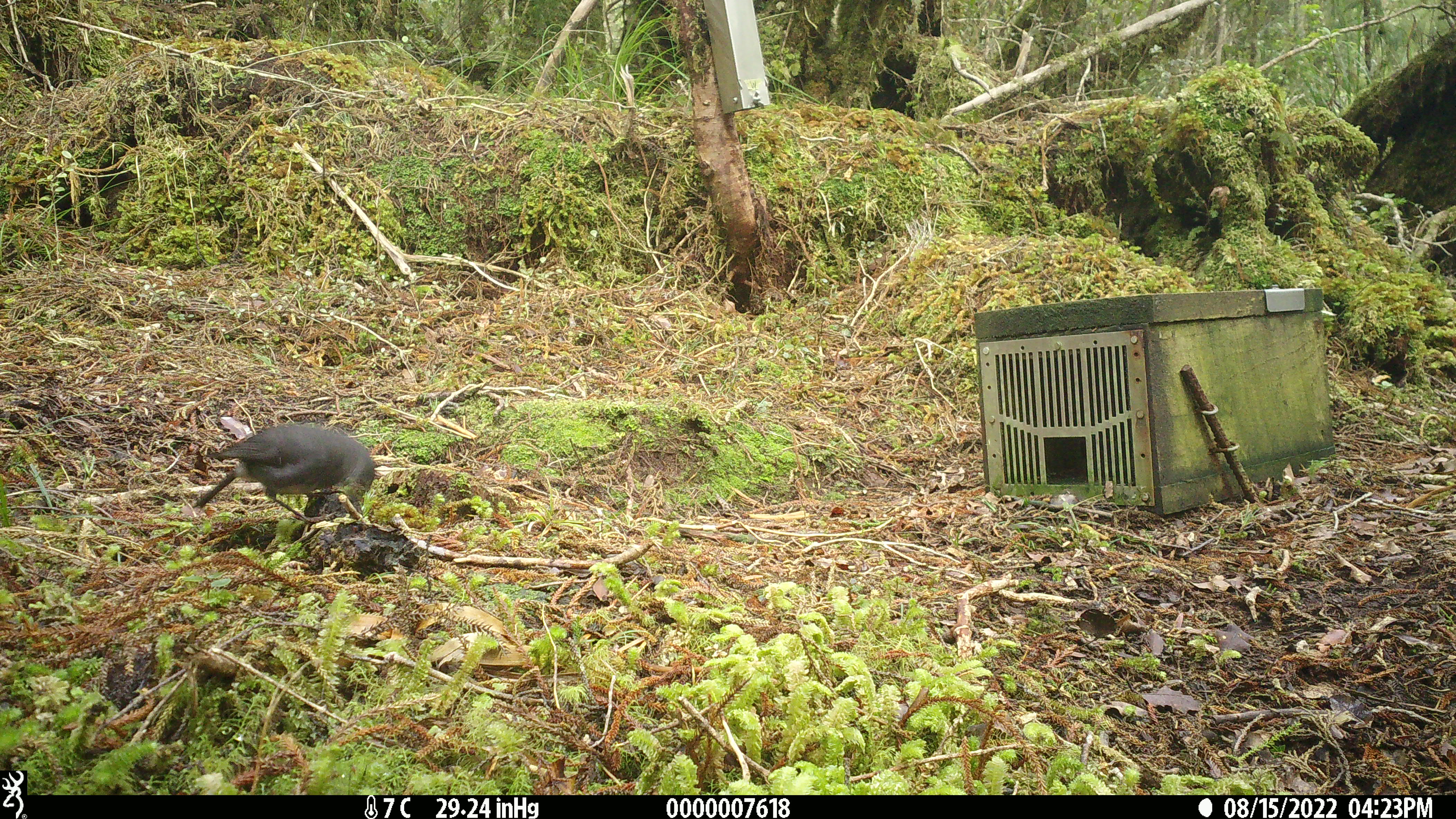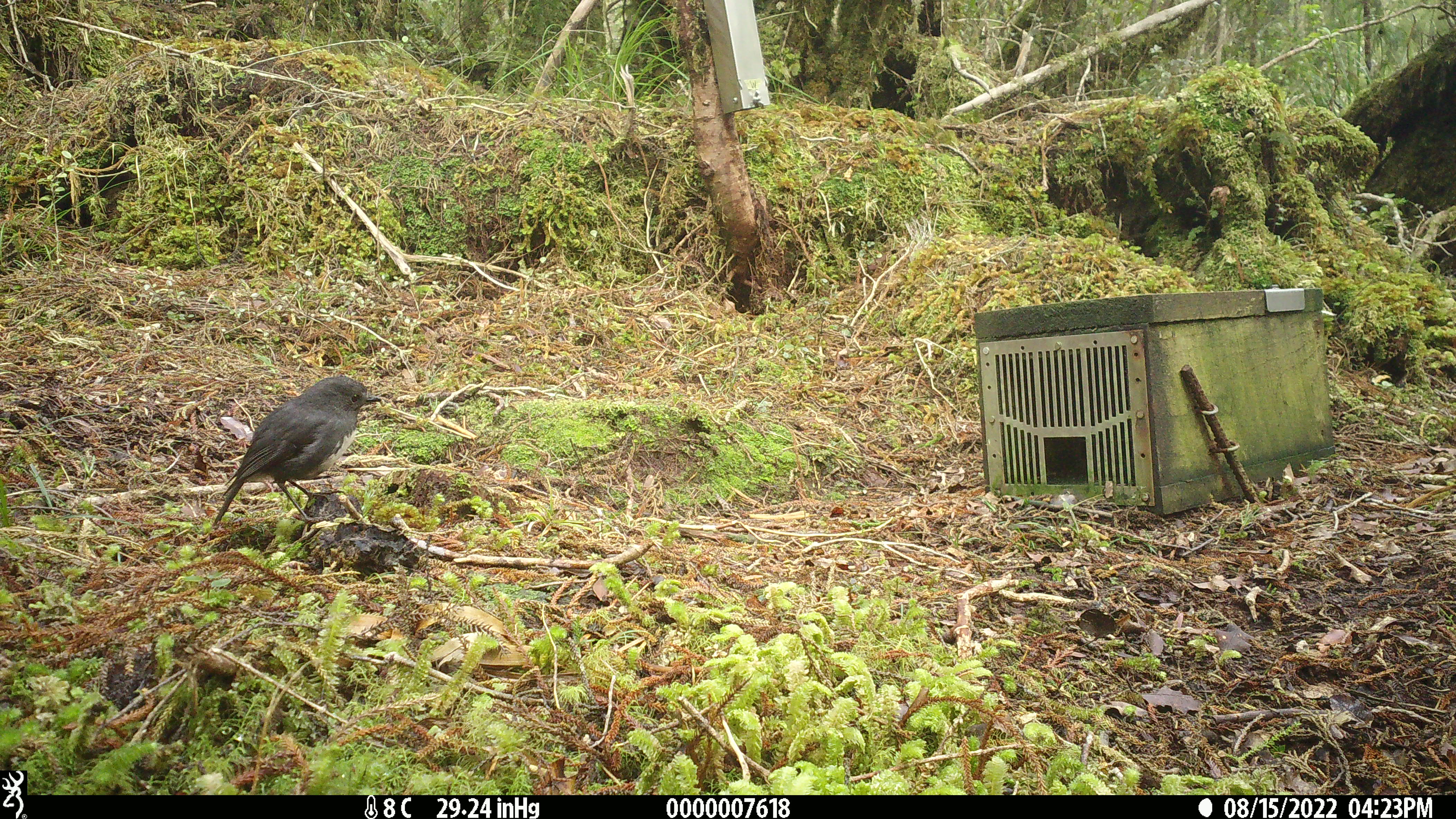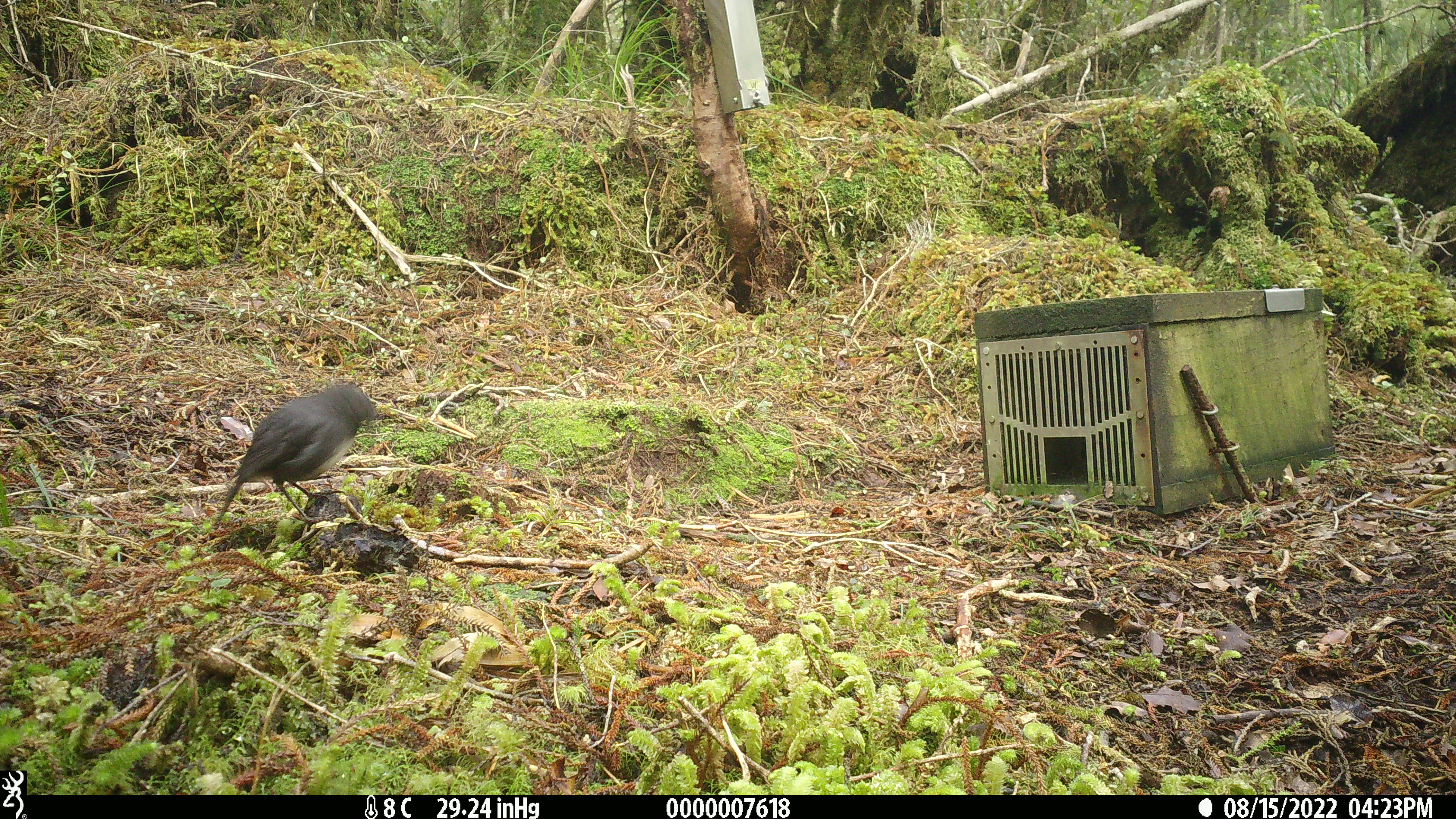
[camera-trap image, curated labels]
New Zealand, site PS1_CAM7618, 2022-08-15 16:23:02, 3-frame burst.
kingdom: Animalia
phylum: Chordata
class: Aves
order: Passeriformes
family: Petroicidae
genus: Petroica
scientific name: Petroica australis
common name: new zealand robin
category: robin